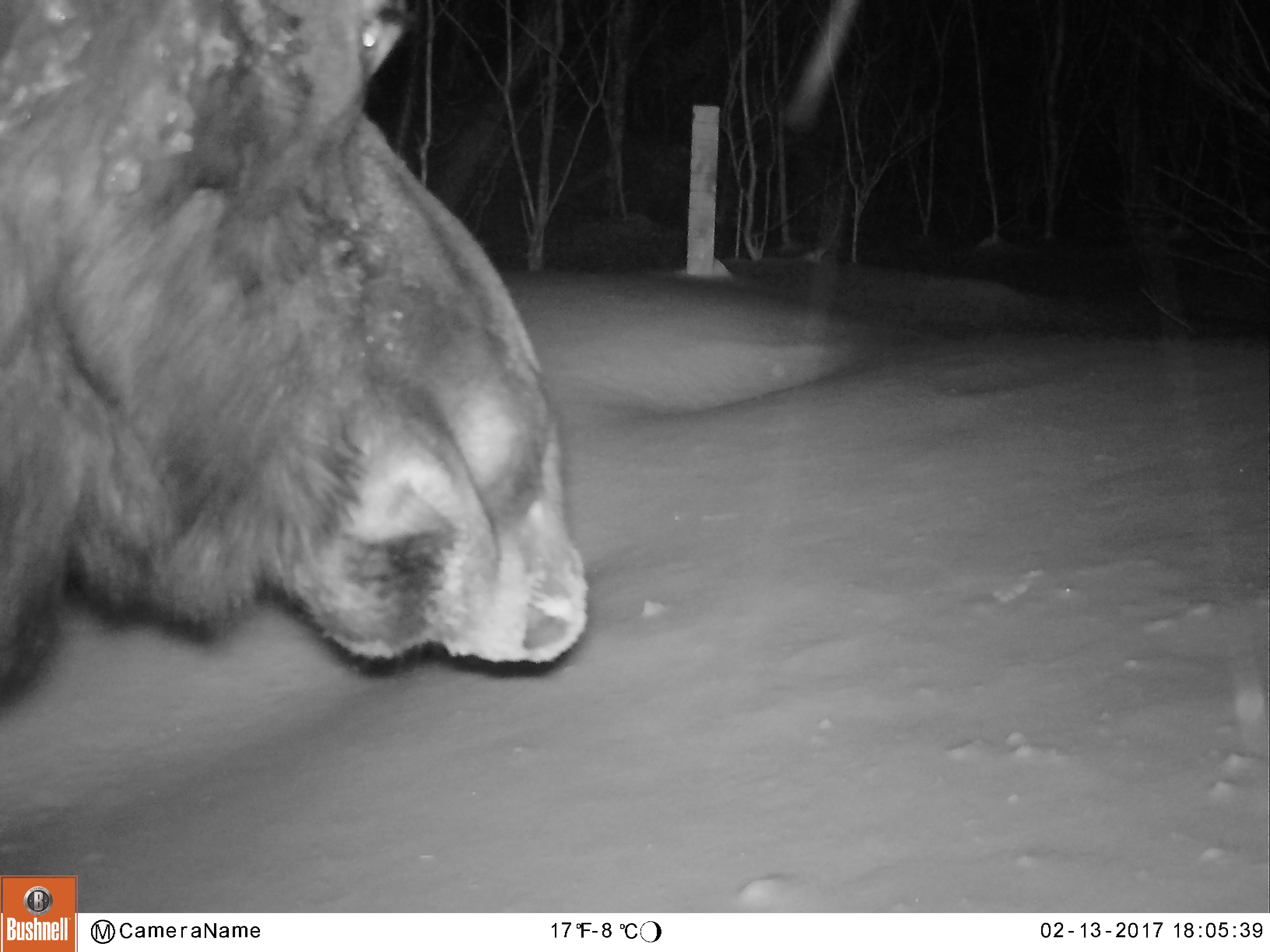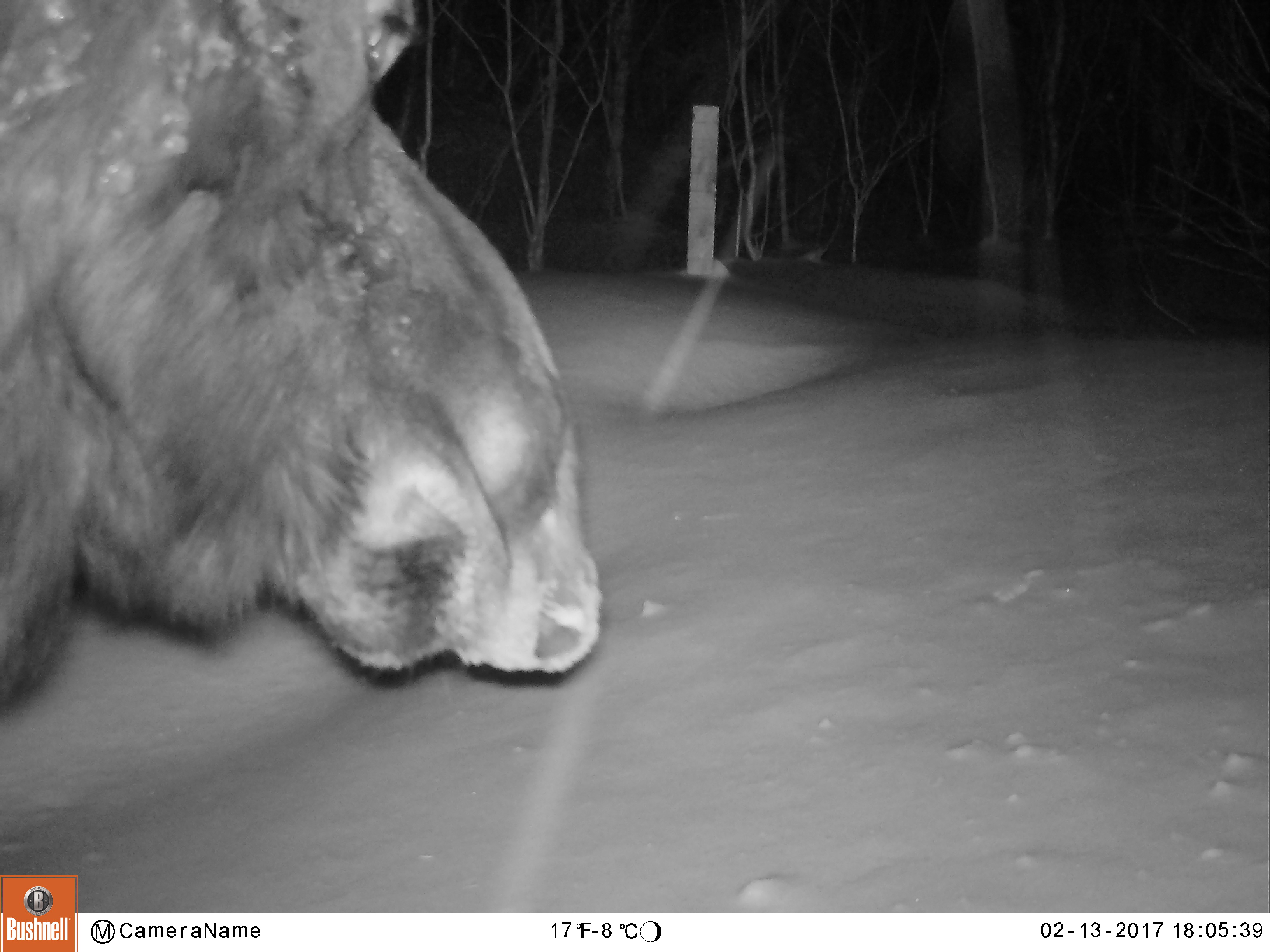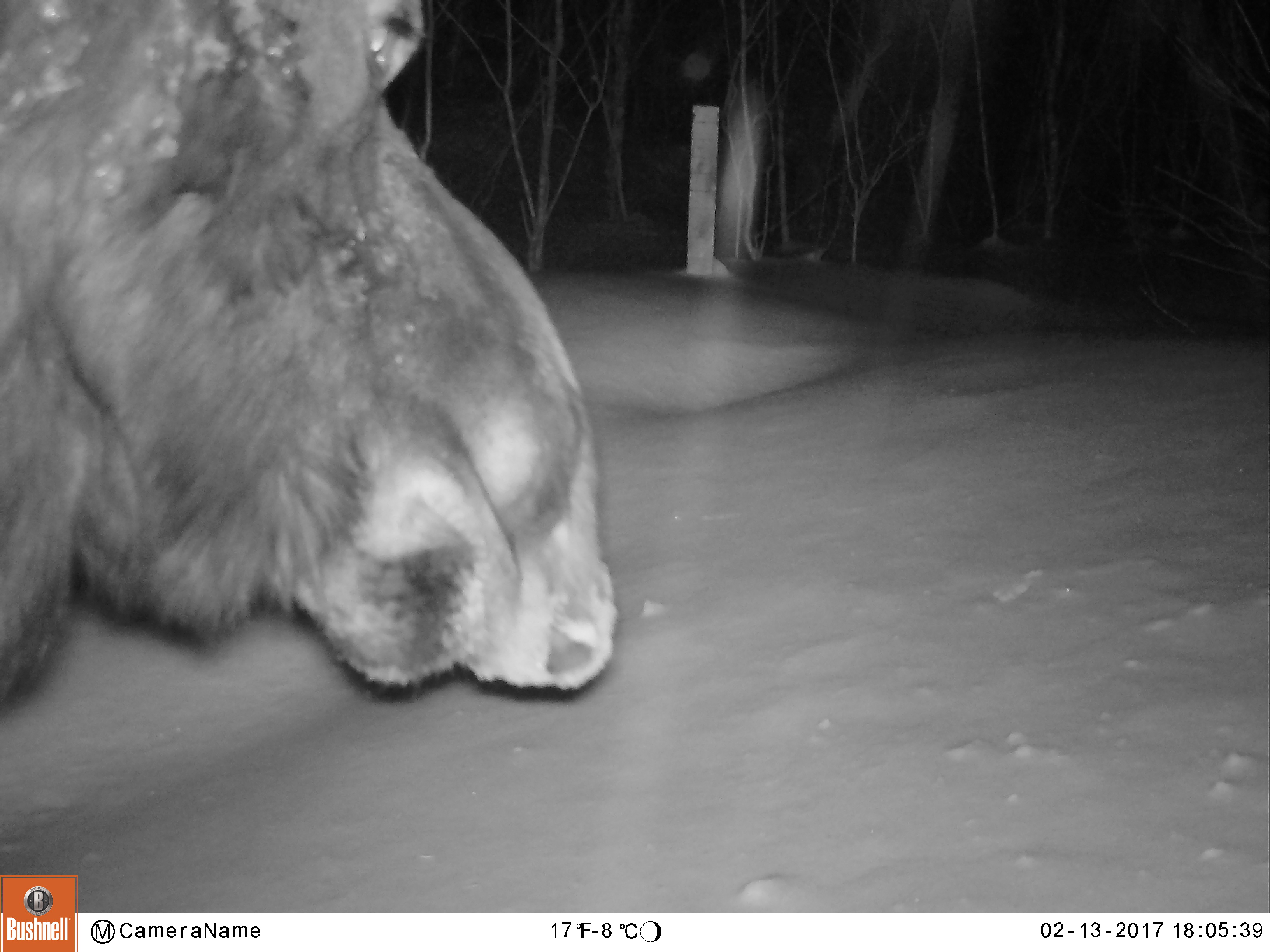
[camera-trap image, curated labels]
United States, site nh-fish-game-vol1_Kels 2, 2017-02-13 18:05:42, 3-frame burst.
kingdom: Animalia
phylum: Chordata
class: Mammalia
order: Artiodactyla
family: Cervidae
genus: Alces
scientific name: Alces alces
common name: moose